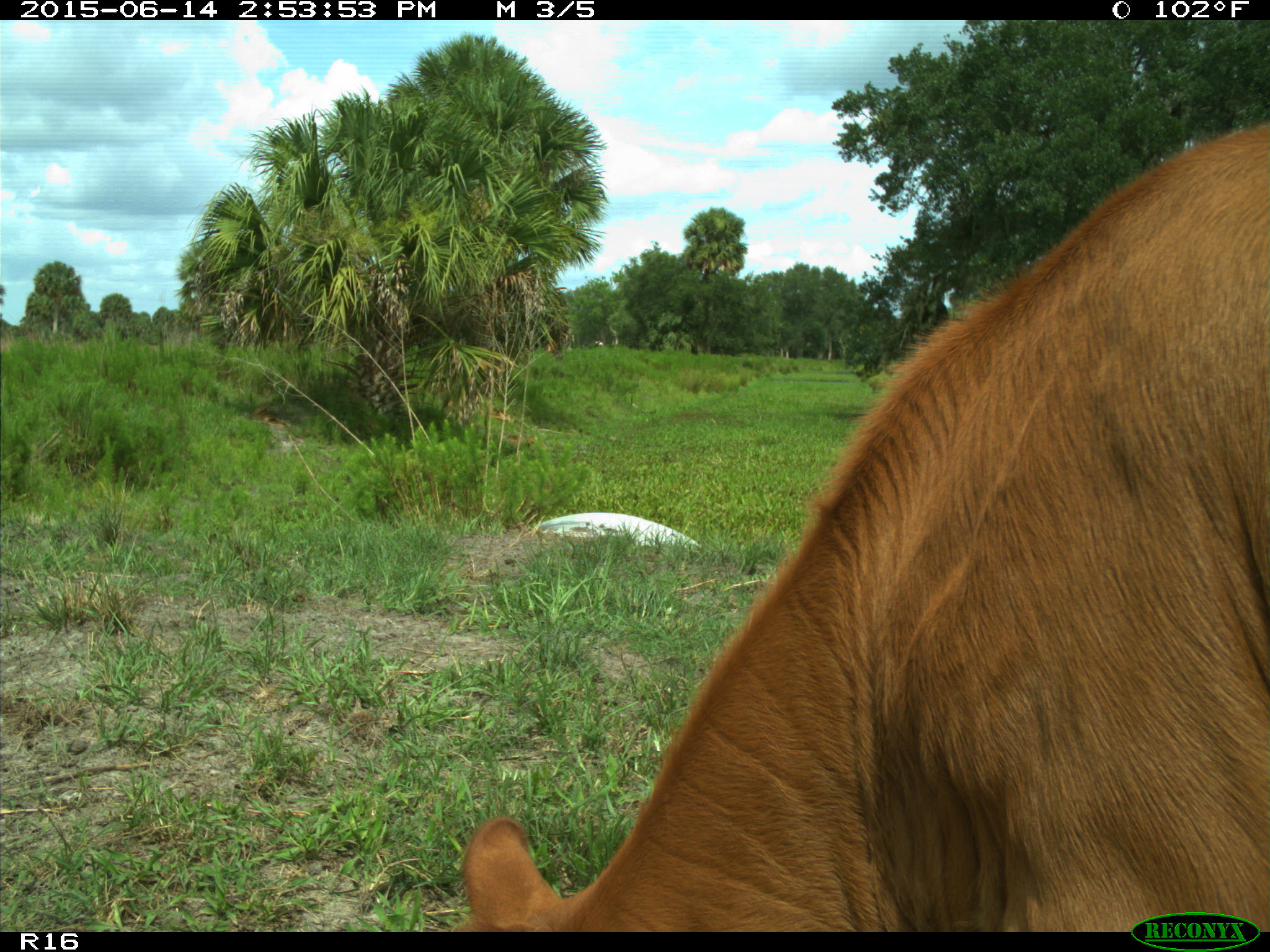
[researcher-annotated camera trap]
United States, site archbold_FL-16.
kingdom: Animalia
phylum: Chordata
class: Mammalia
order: Artiodactyla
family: Bovidae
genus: Bos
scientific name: Bos taurus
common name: domestic cow